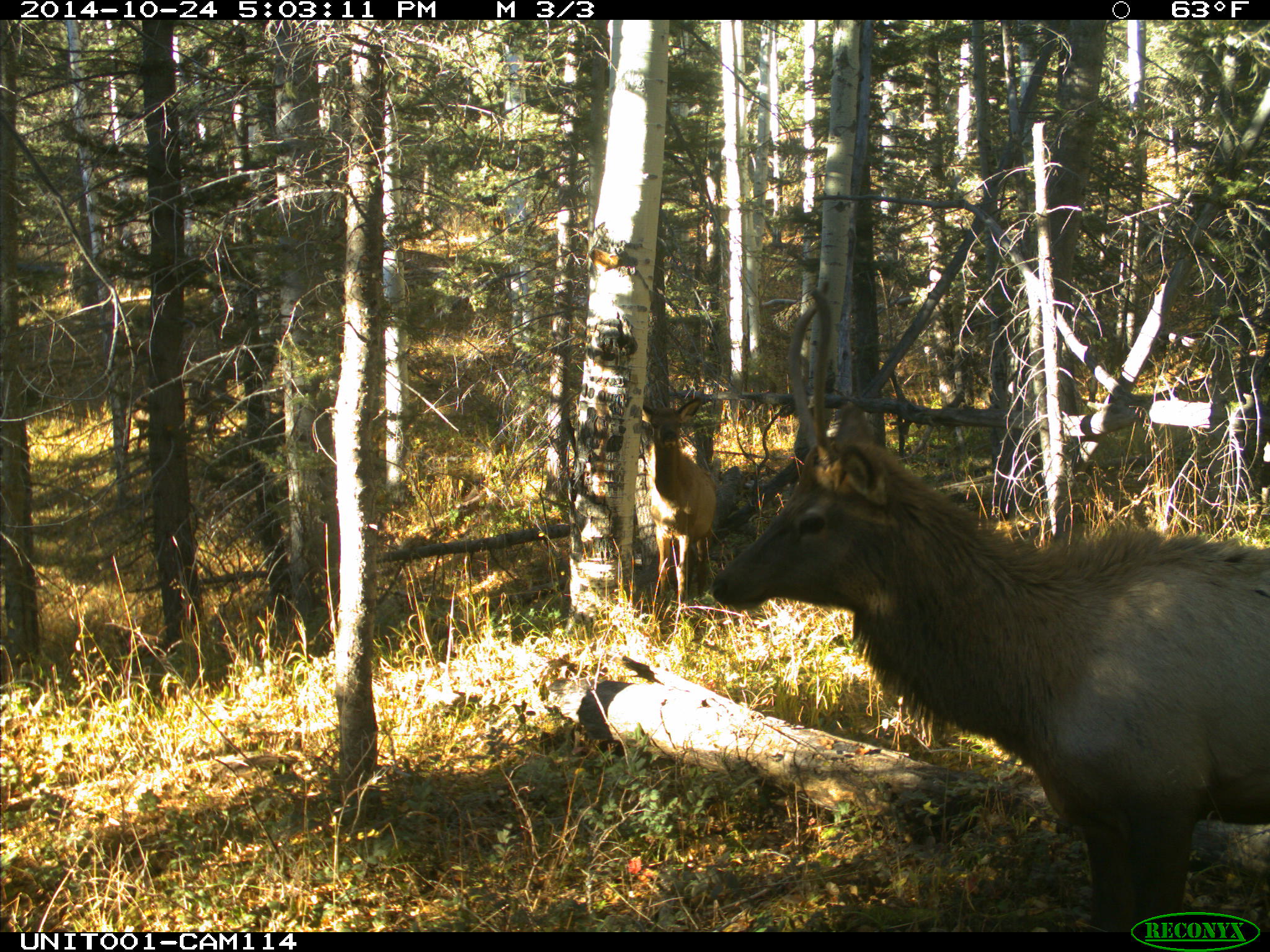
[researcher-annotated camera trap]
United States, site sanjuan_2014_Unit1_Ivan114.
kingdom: Animalia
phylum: Chordata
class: Mammalia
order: Artiodactyla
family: Cervidae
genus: Cervus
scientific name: Cervus elaphus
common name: red deer